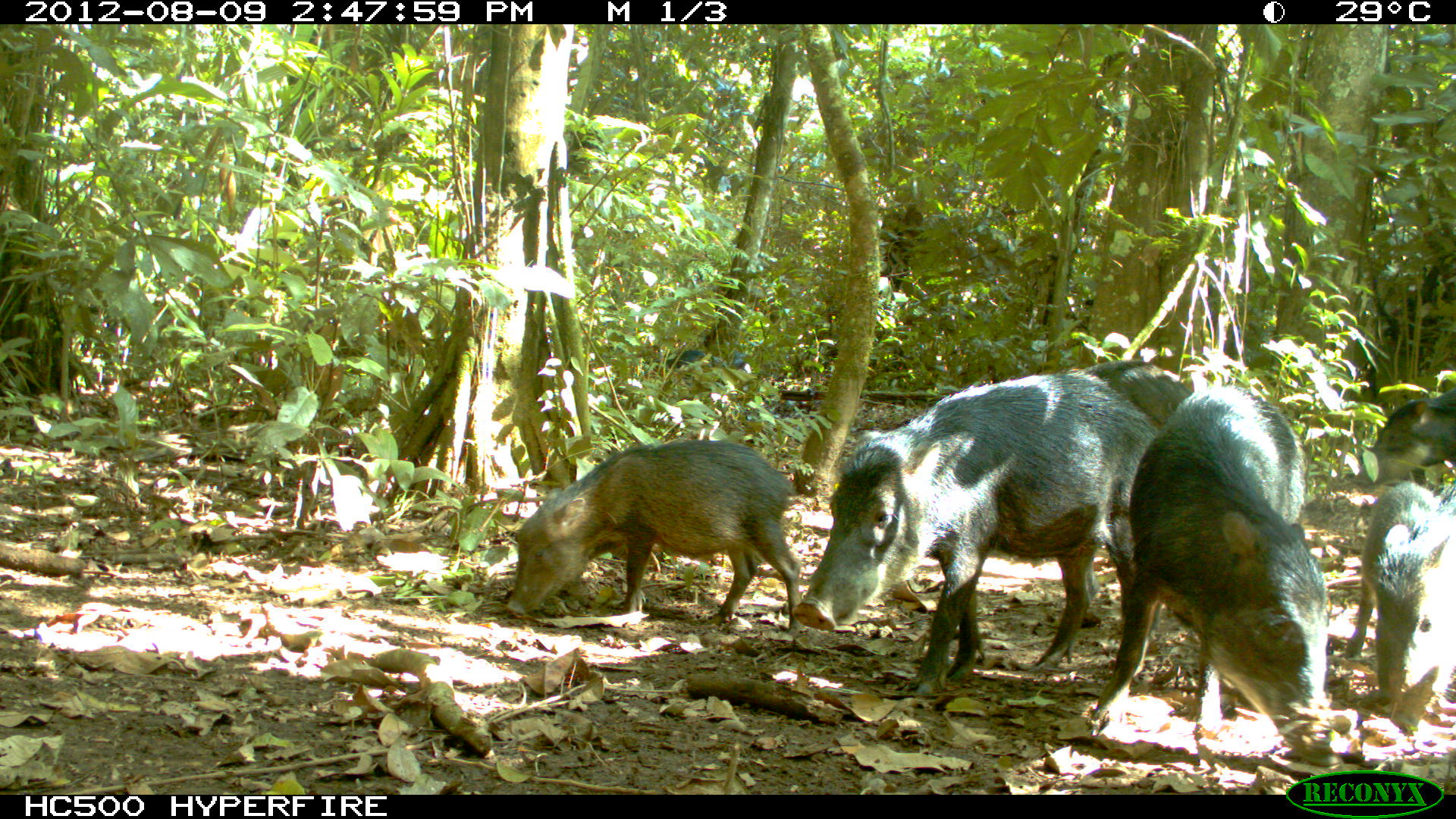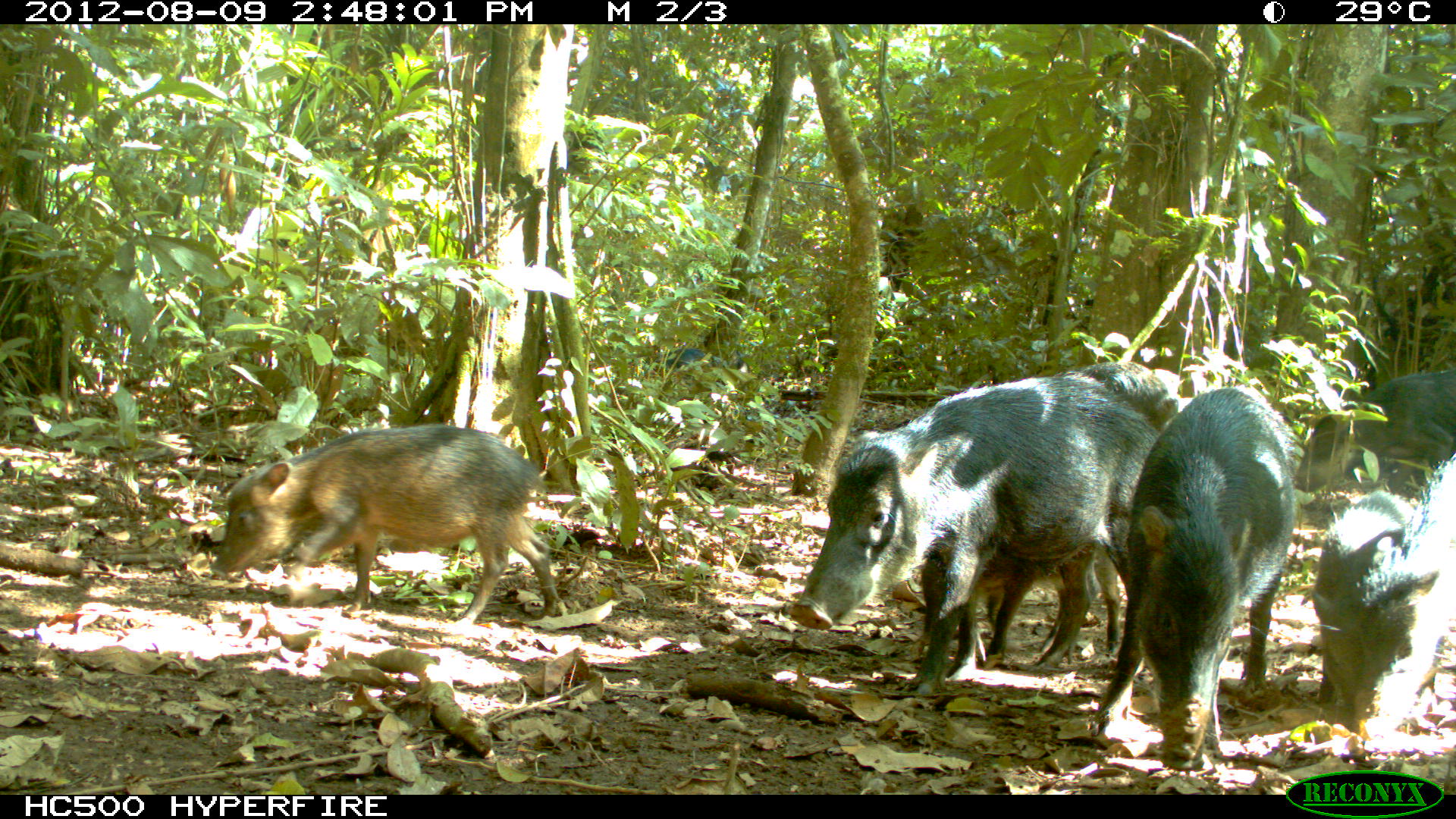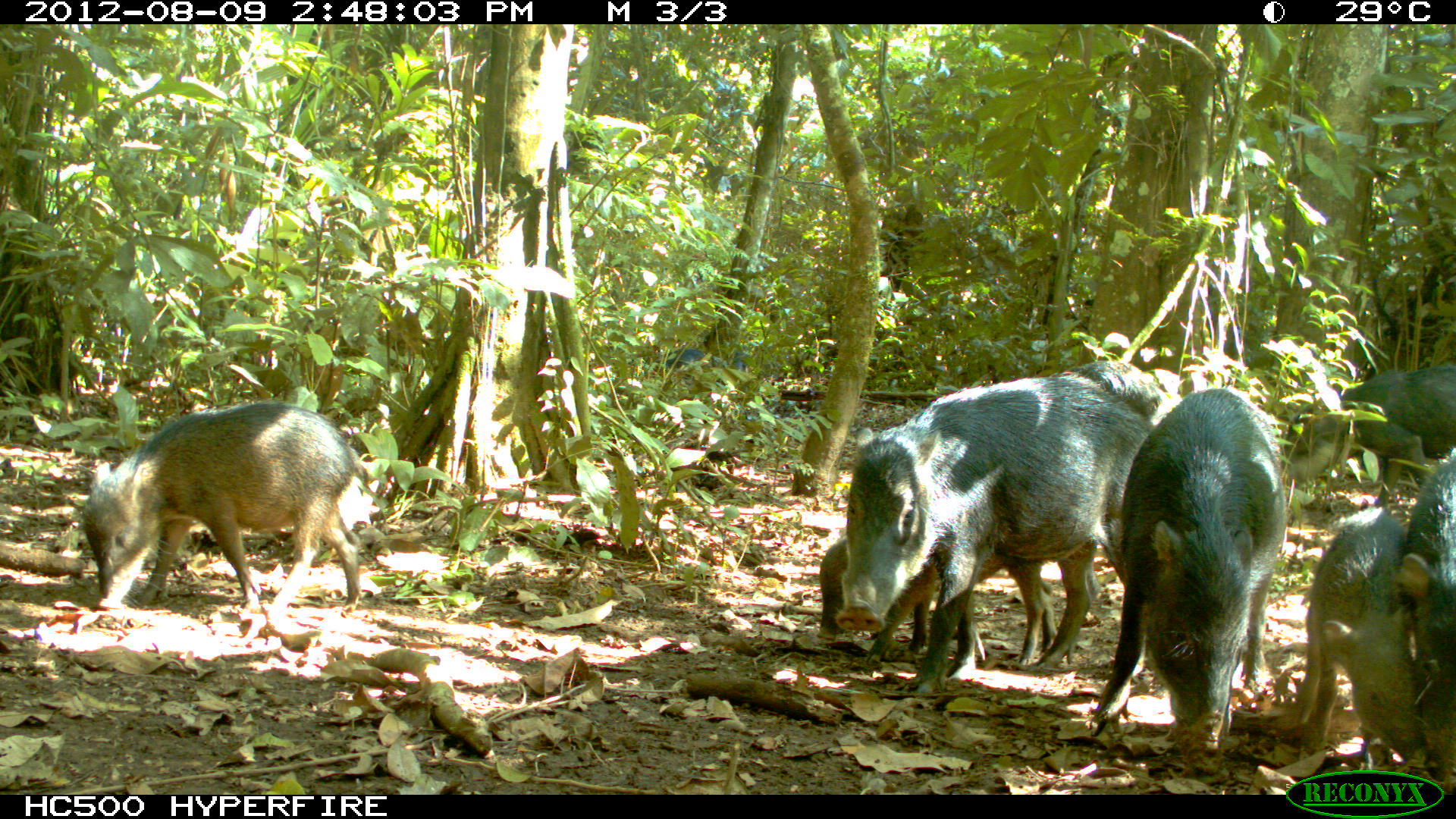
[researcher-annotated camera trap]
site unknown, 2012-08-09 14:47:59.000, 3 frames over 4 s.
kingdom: Animalia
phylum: Chordata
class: Mammalia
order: Artiodactyla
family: Tayassuidae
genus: Tayassu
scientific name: Tayassu pecari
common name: white-lipped peccary